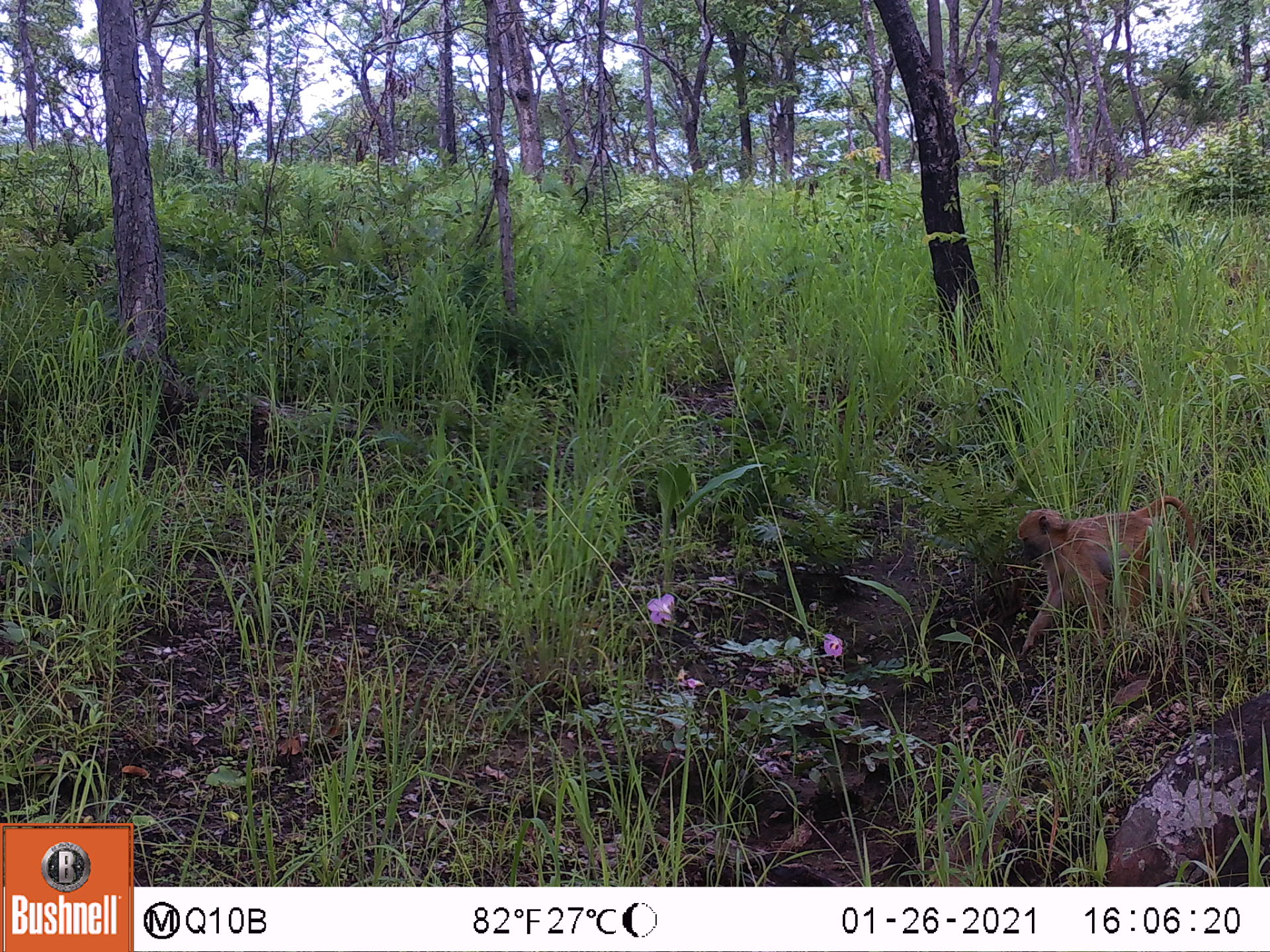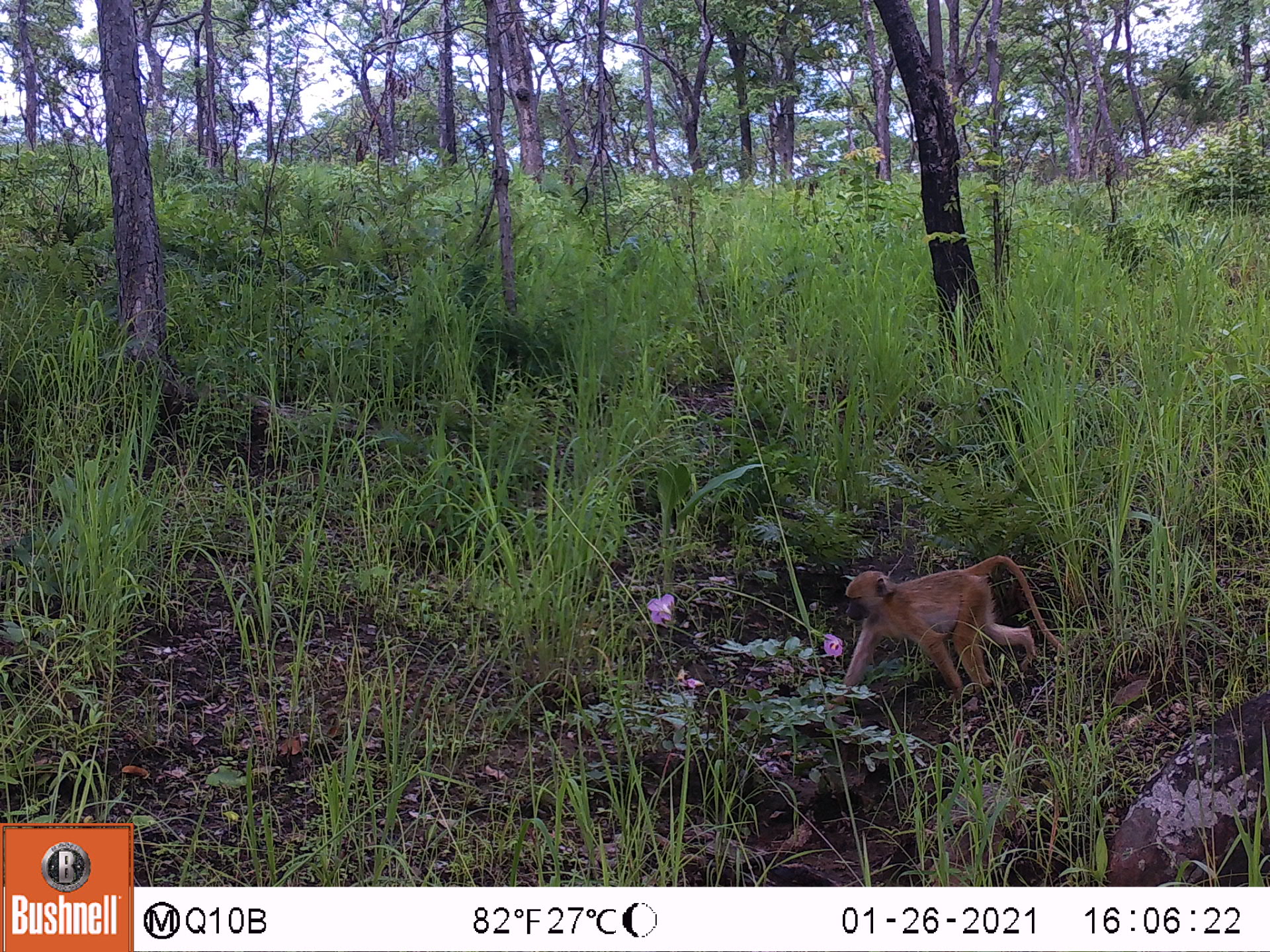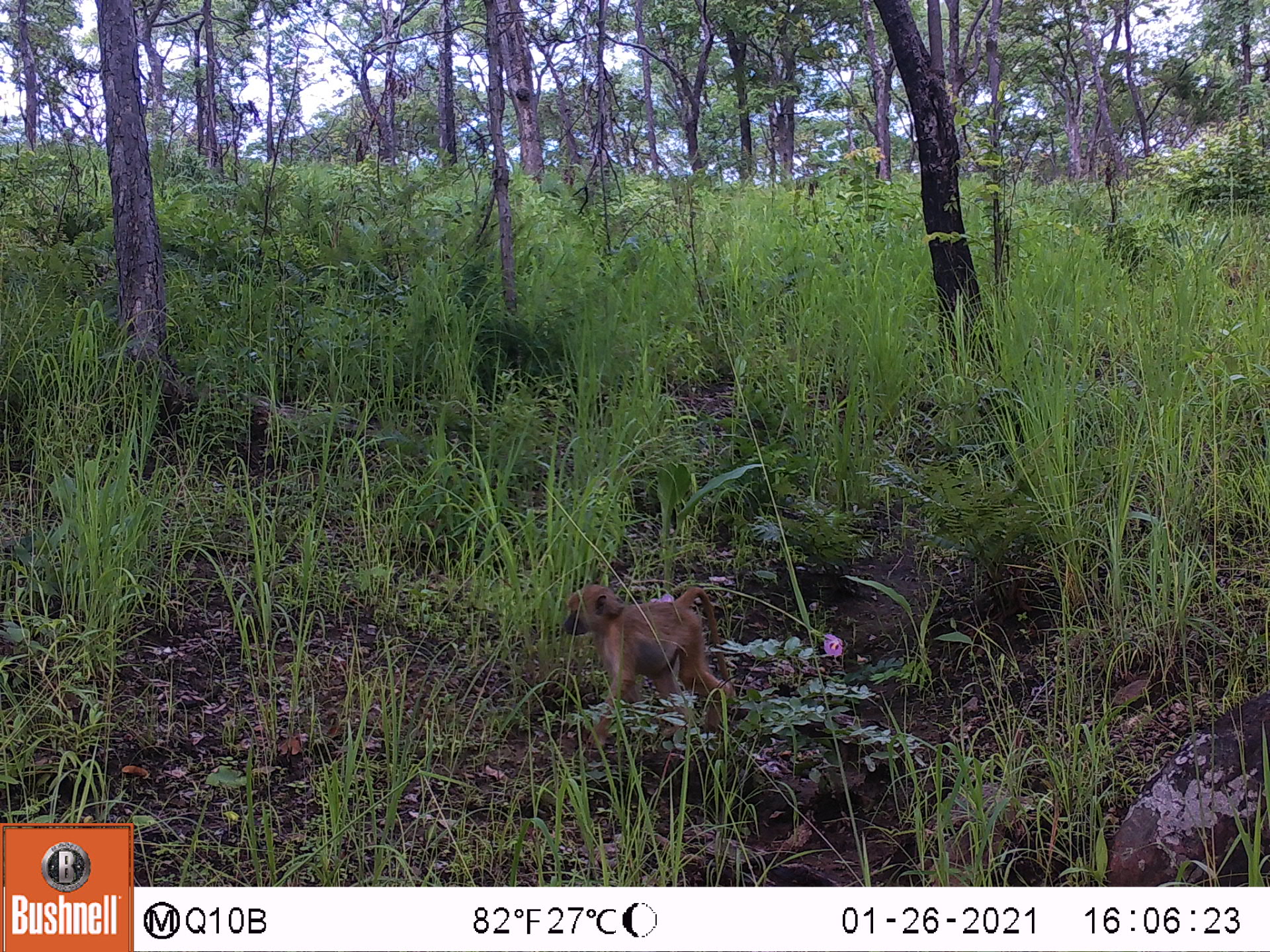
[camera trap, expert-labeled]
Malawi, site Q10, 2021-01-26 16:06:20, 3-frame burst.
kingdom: Animalia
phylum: Chordata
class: Mammalia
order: Primates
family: Cercopithecidae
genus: Papio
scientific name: Papio cynocephalus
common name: yellow baboon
Yellow baboon (Papio cynocephalus), count 1.